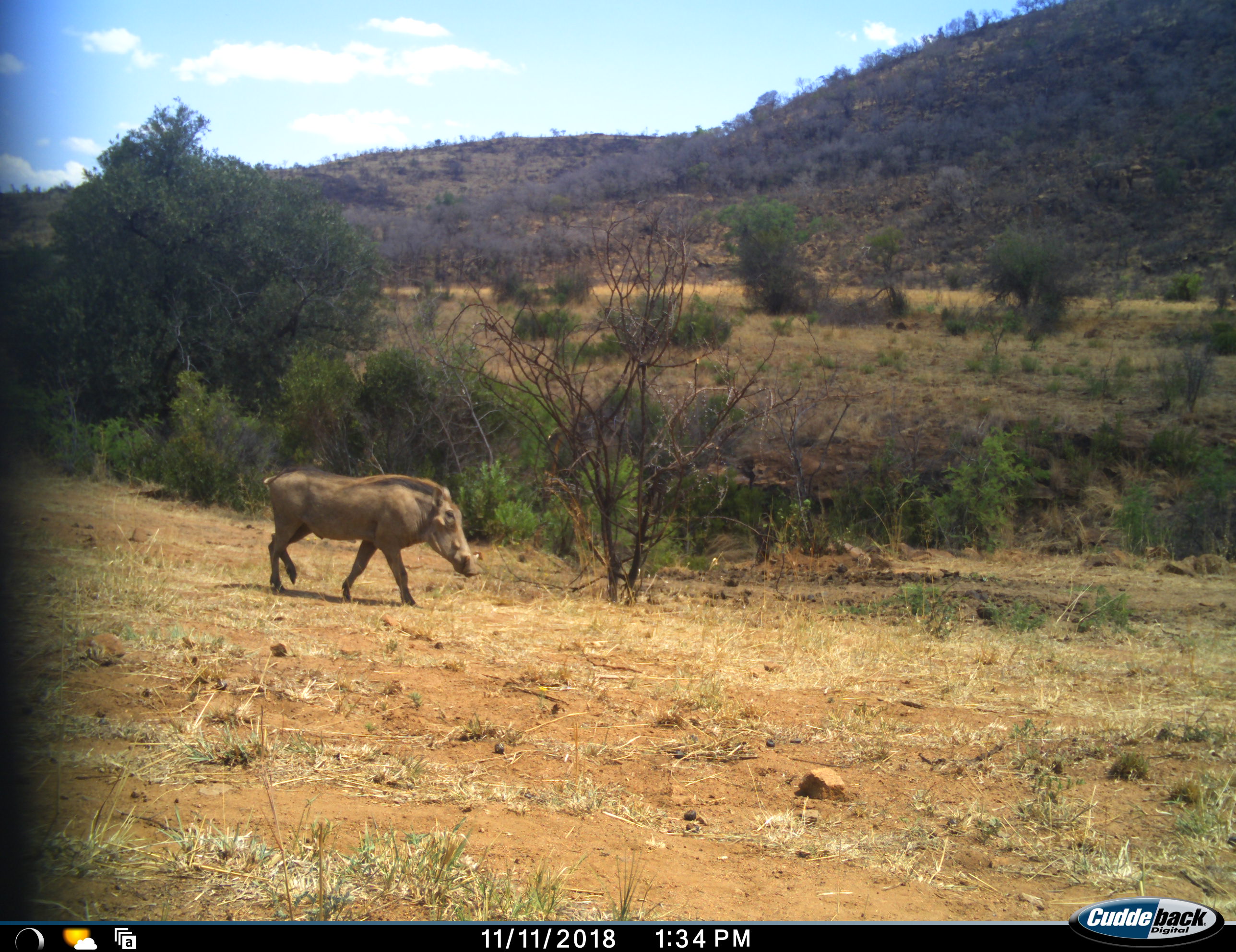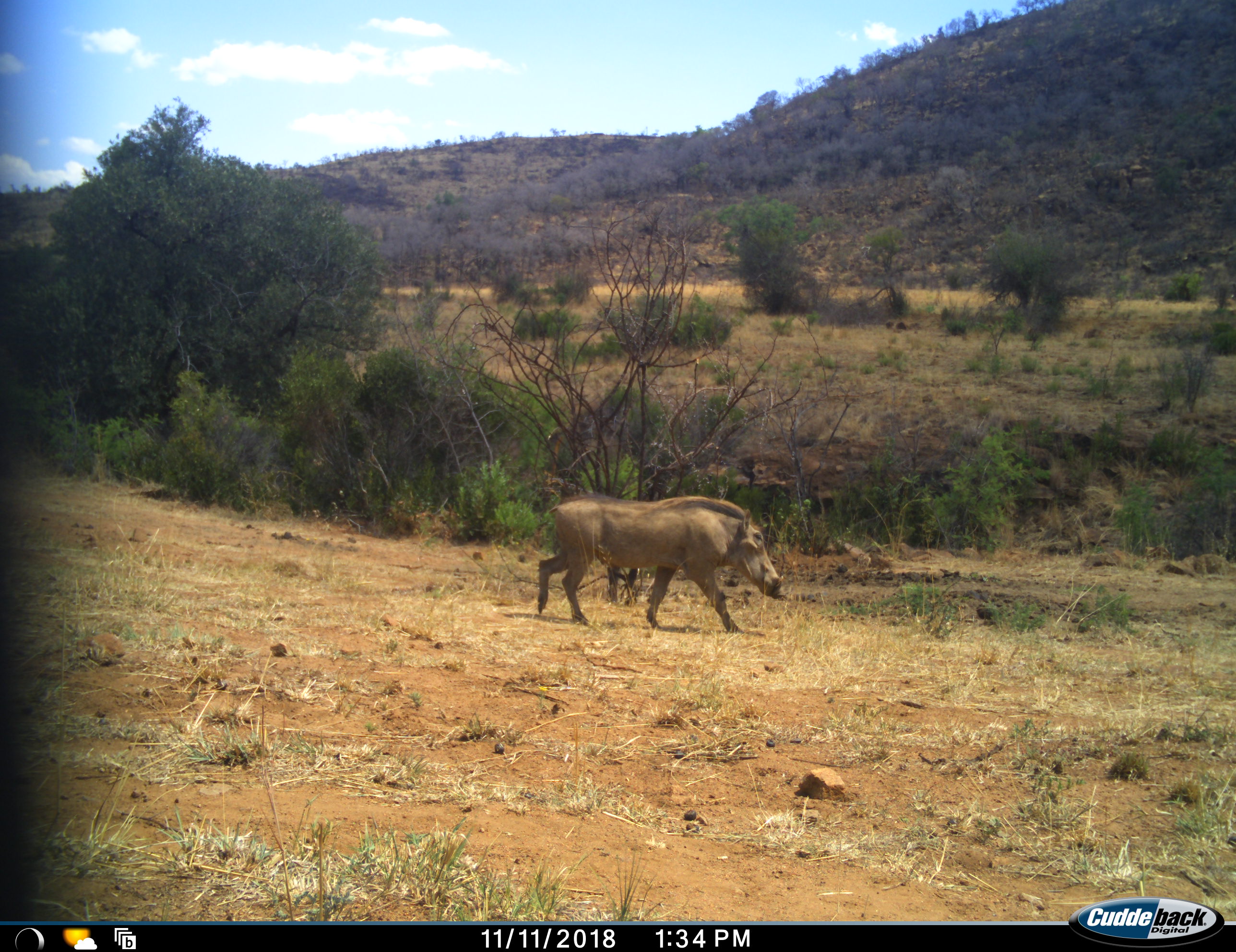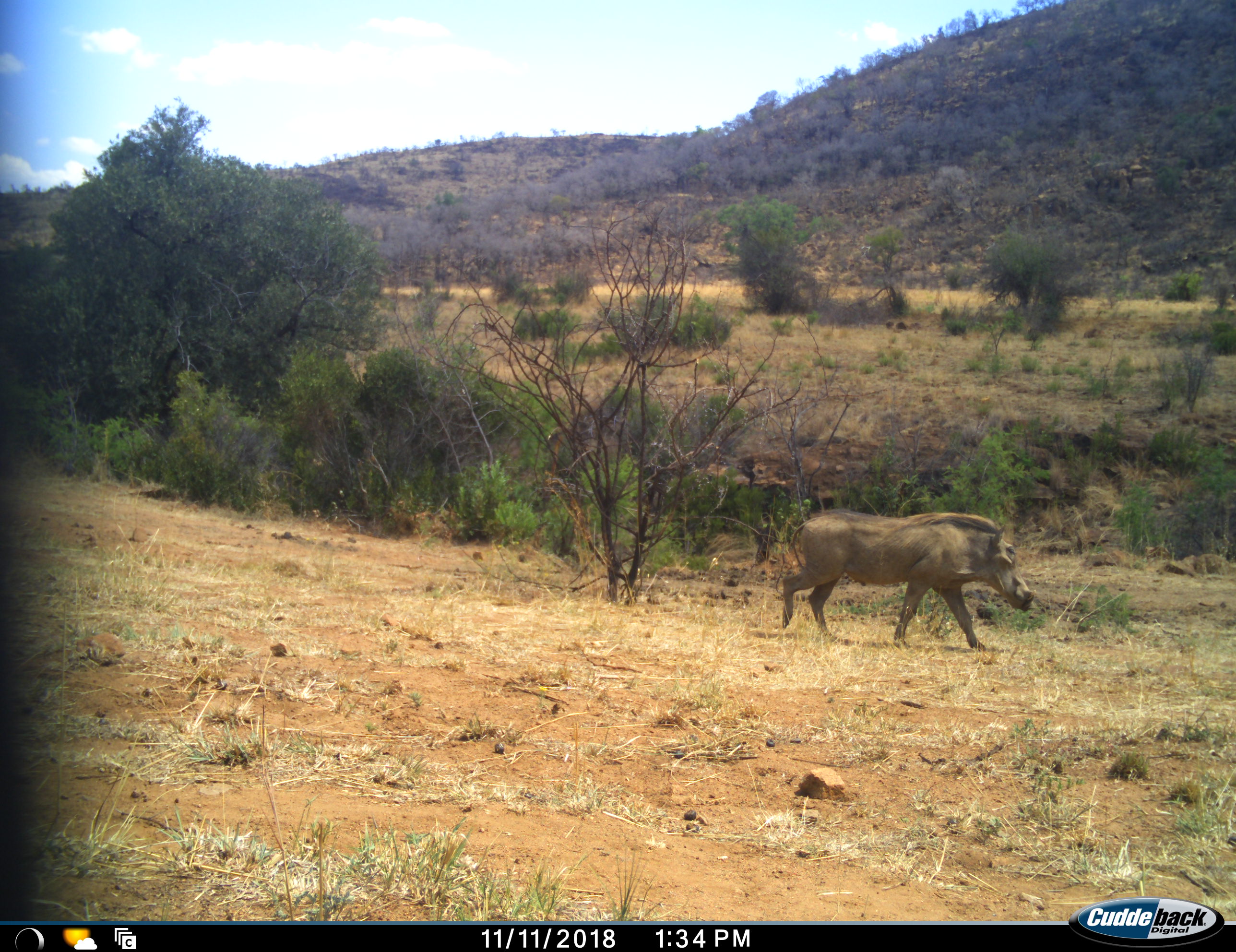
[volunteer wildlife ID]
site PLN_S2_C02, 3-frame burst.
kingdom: Animalia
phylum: Chordata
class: Mammalia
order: Artiodactyla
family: Suidae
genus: Phacochoerus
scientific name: Phacochoerus africanus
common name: warthog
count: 1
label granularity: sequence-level